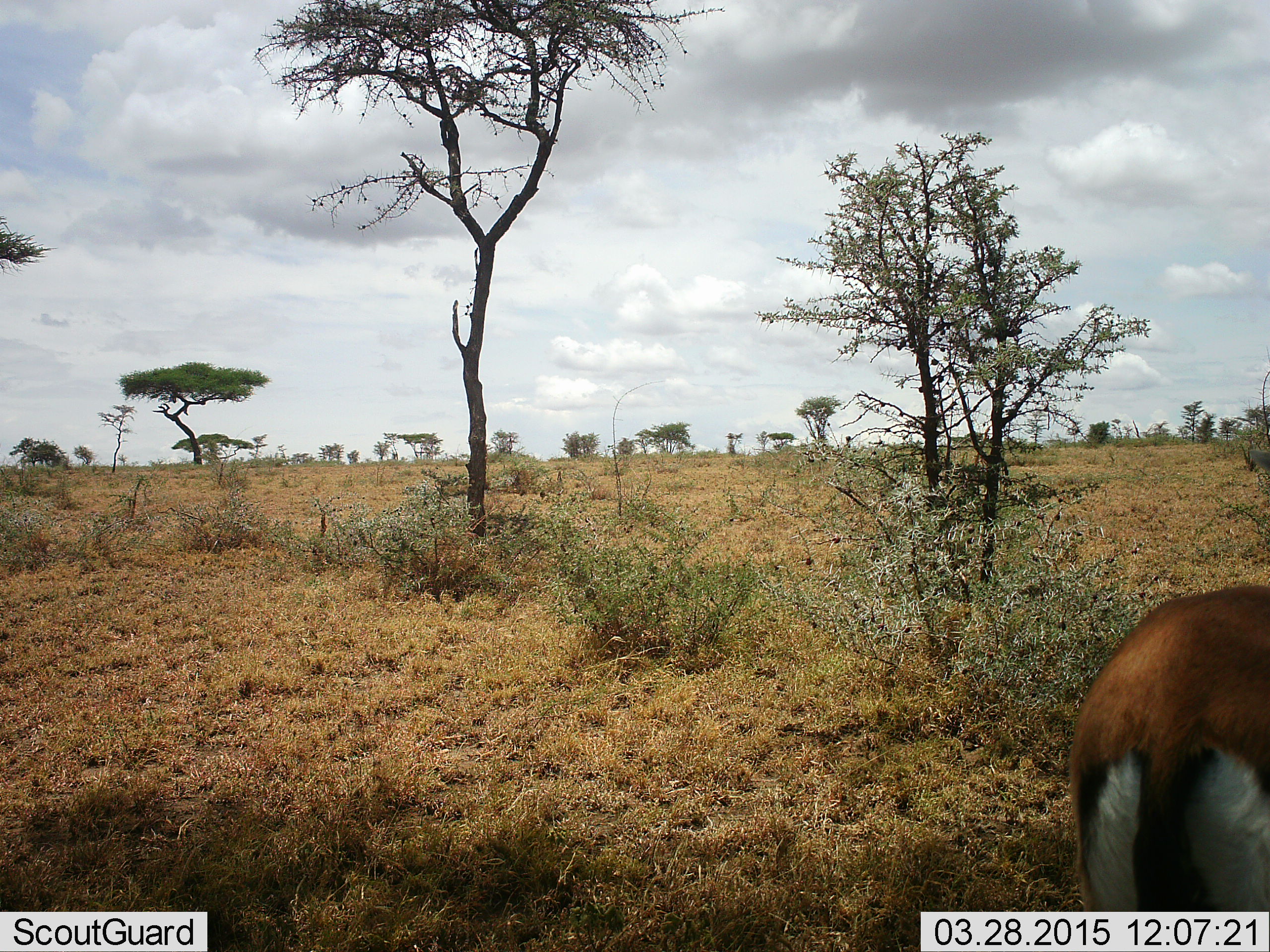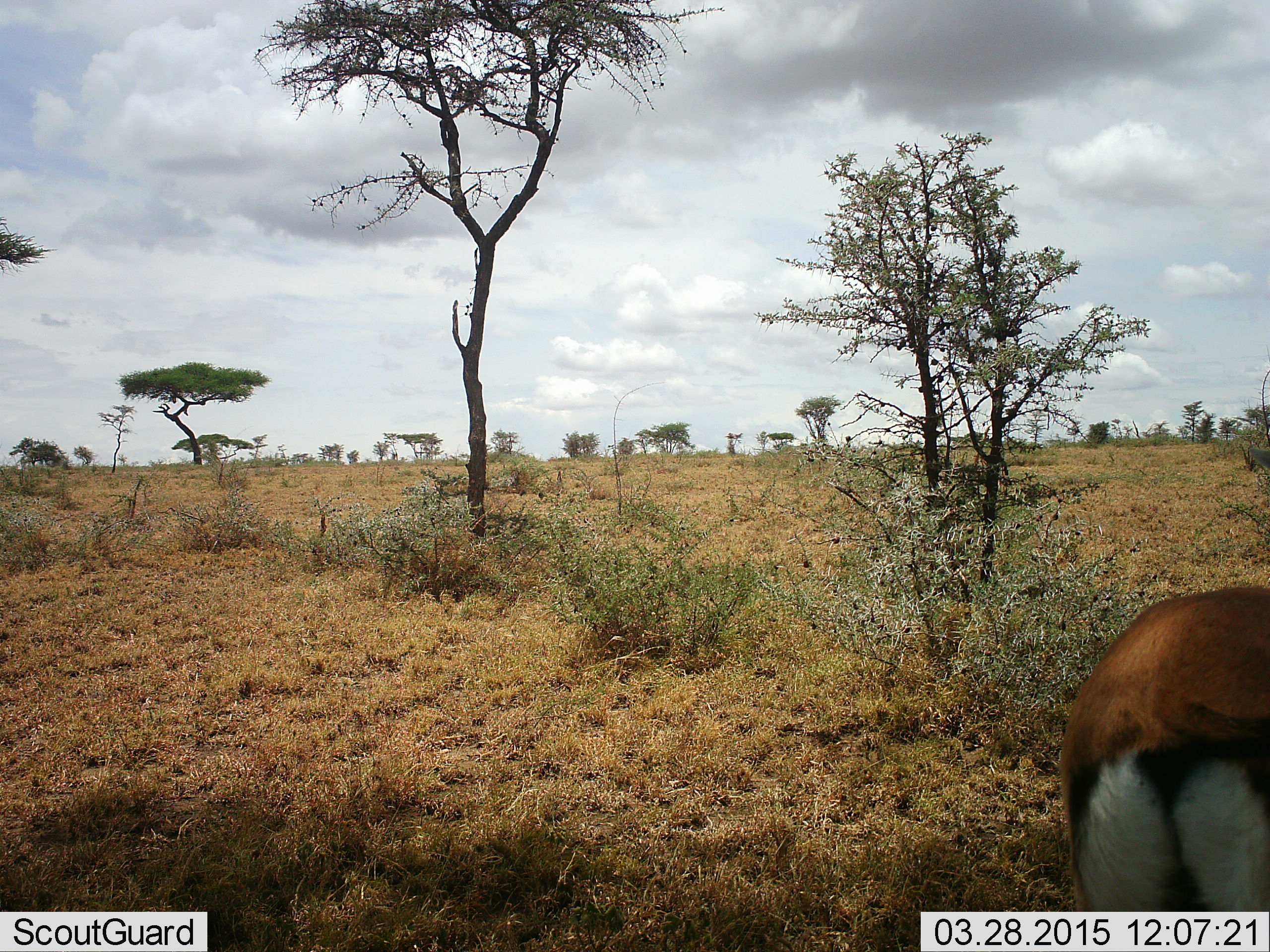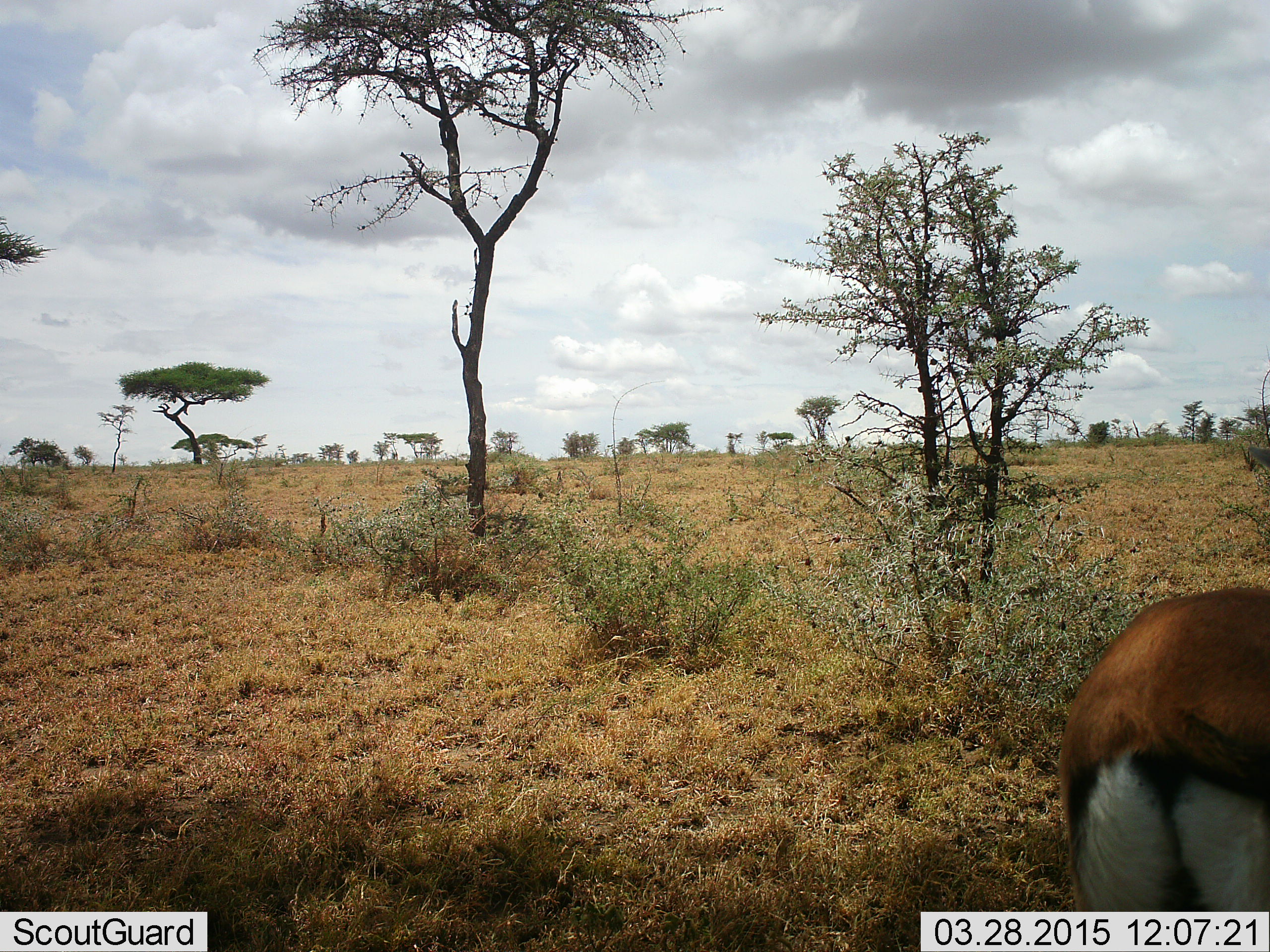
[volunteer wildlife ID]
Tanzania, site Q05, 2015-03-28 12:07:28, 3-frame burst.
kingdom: Animalia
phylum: Chordata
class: Mammalia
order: Artiodactyla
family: Bovidae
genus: Eudorcas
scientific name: Eudorcas thomsonii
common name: thomson's gazelle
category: gazellethomsons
Gazellethomsons (thomson's gazelle) (Eudorcas thomsonii), count 1. Behavior (volunteer vote fractions): standing 80%, resting 0%, moving 10%, interacting 0%. Young present (vote fraction): 0%. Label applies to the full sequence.